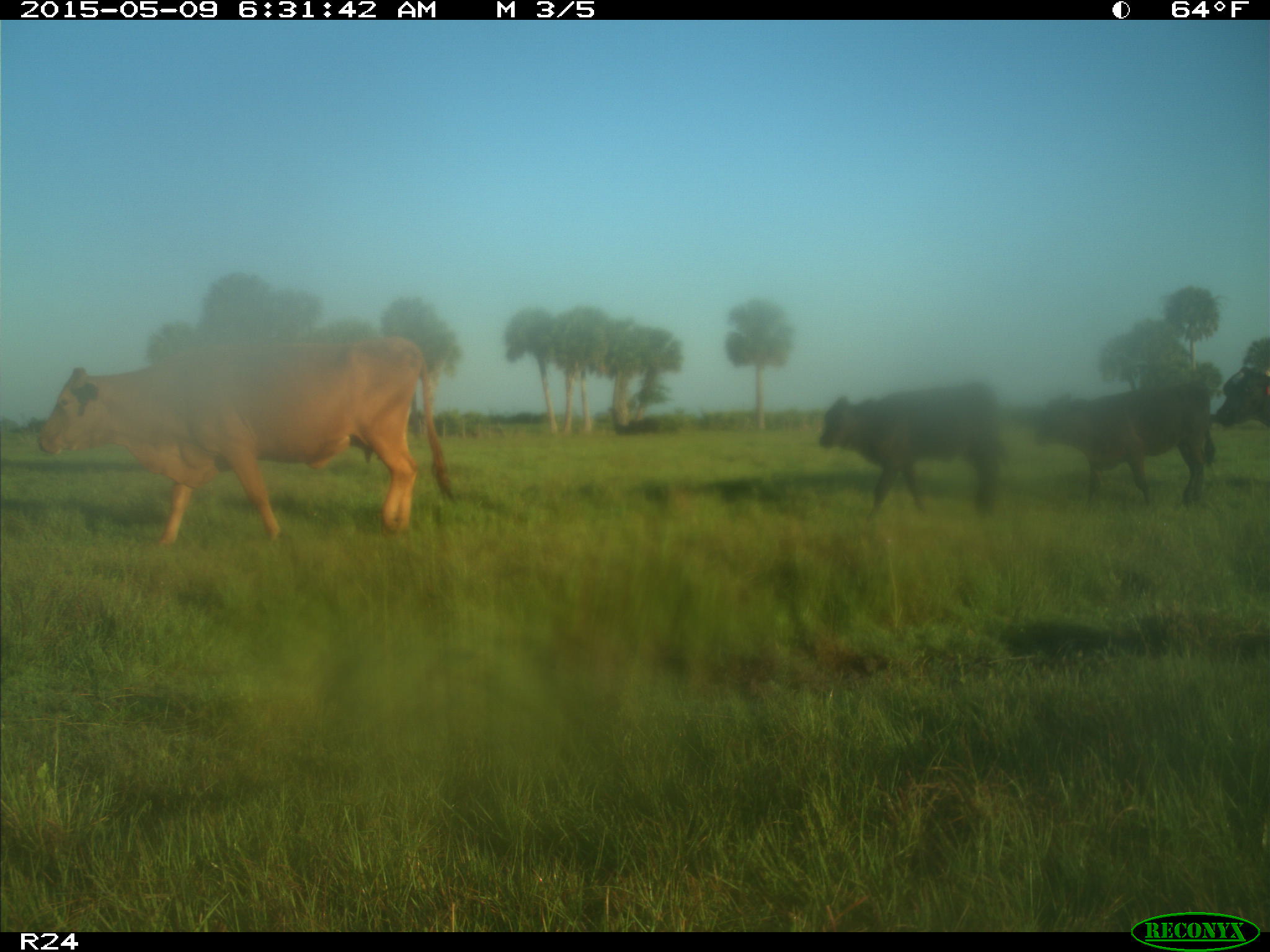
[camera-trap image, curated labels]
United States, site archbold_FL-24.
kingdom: Animalia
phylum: Chordata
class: Mammalia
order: Artiodactyla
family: Bovidae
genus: Bos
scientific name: Bos taurus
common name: domestic cow